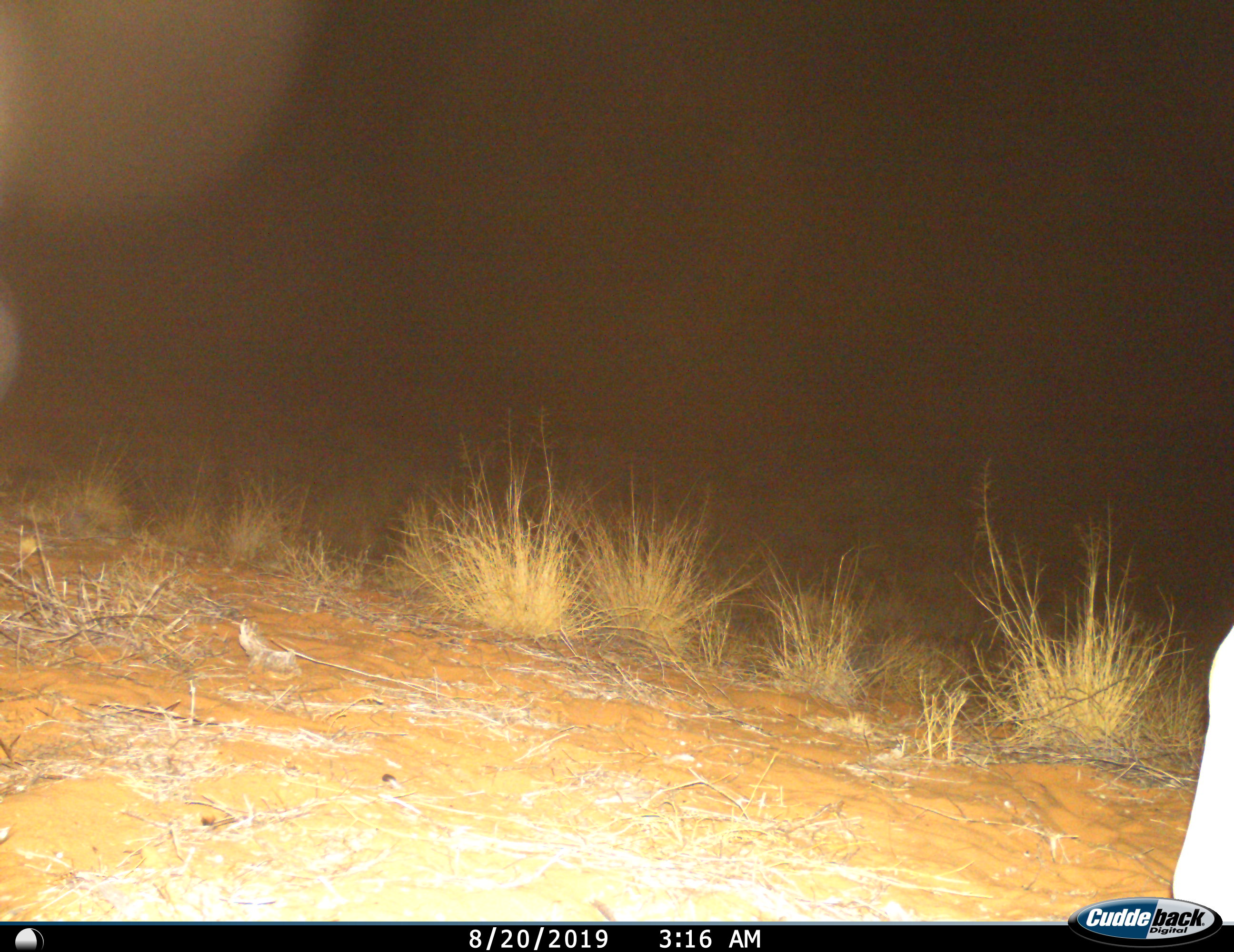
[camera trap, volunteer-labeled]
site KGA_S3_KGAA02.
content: unidentified animal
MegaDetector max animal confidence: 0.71